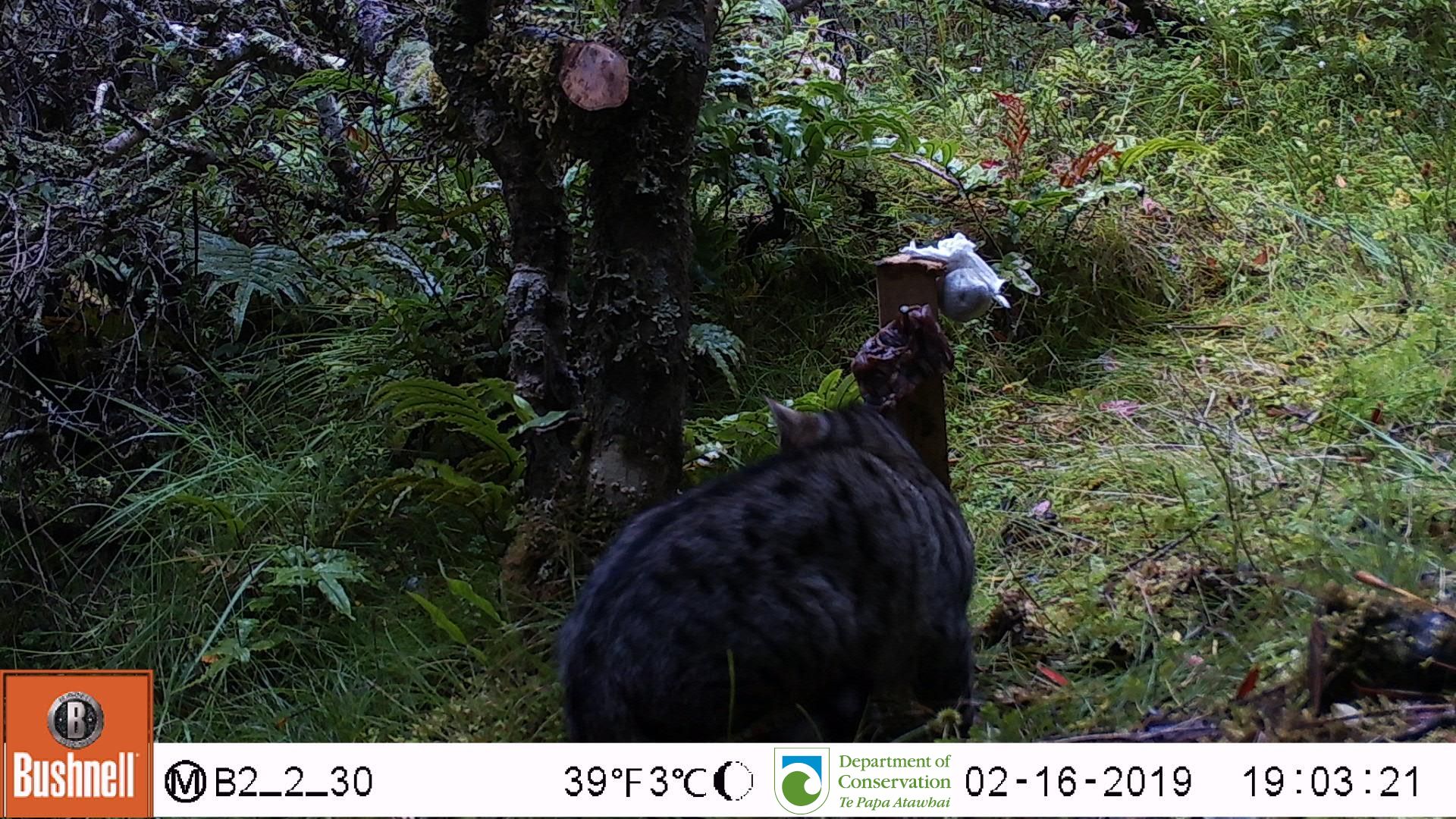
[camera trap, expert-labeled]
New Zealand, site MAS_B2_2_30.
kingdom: Animalia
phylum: Chordata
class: Mammalia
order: Carnivora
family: Felidae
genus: Felis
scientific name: Felis catus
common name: domestic cat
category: cat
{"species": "cat (domestic cat) (Felis catus)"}